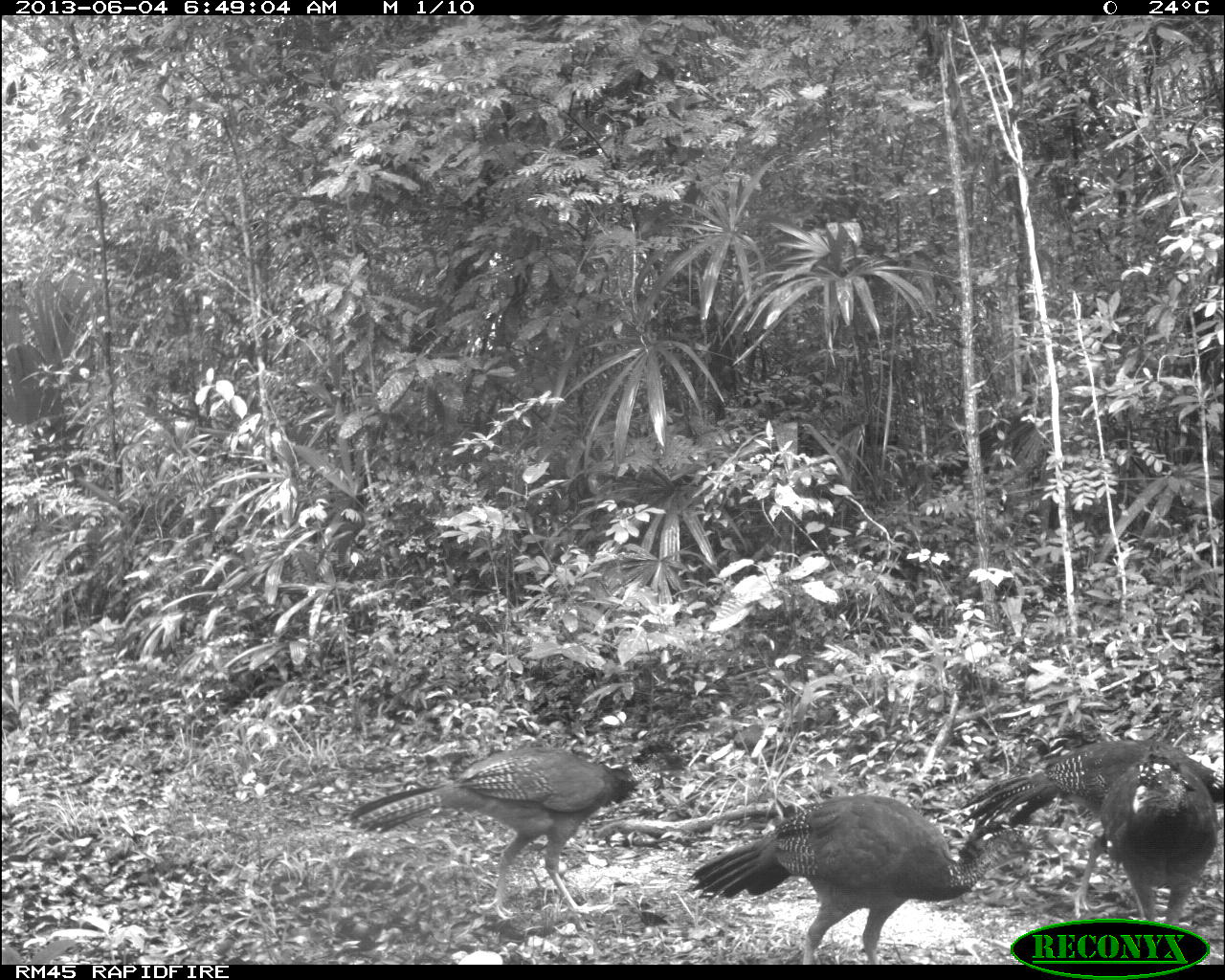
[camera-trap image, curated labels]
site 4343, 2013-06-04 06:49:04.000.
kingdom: Animalia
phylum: Chordata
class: Aves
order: Galliformes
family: Cracidae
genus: Crax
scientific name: Crax rubra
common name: great curassow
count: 4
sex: female